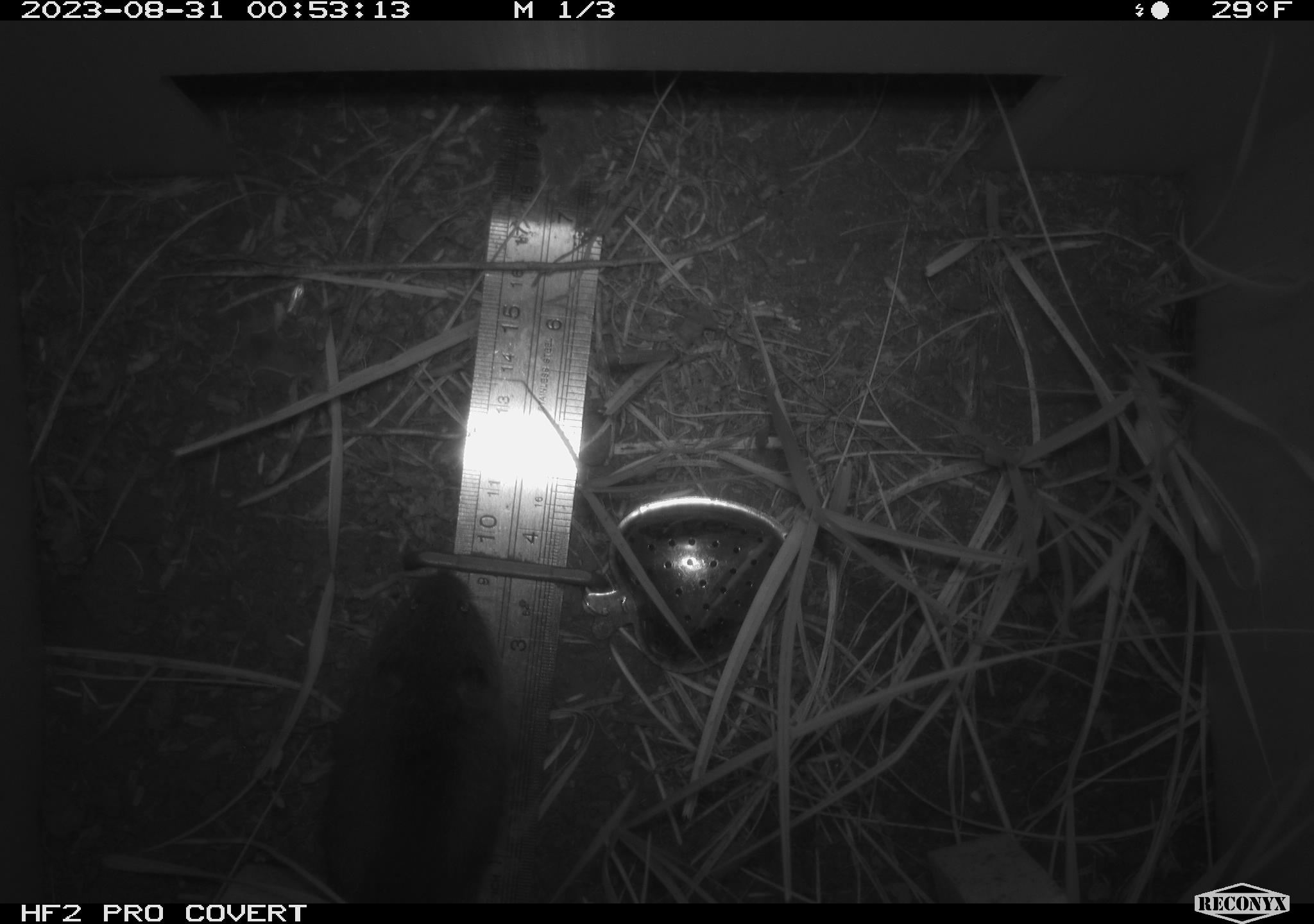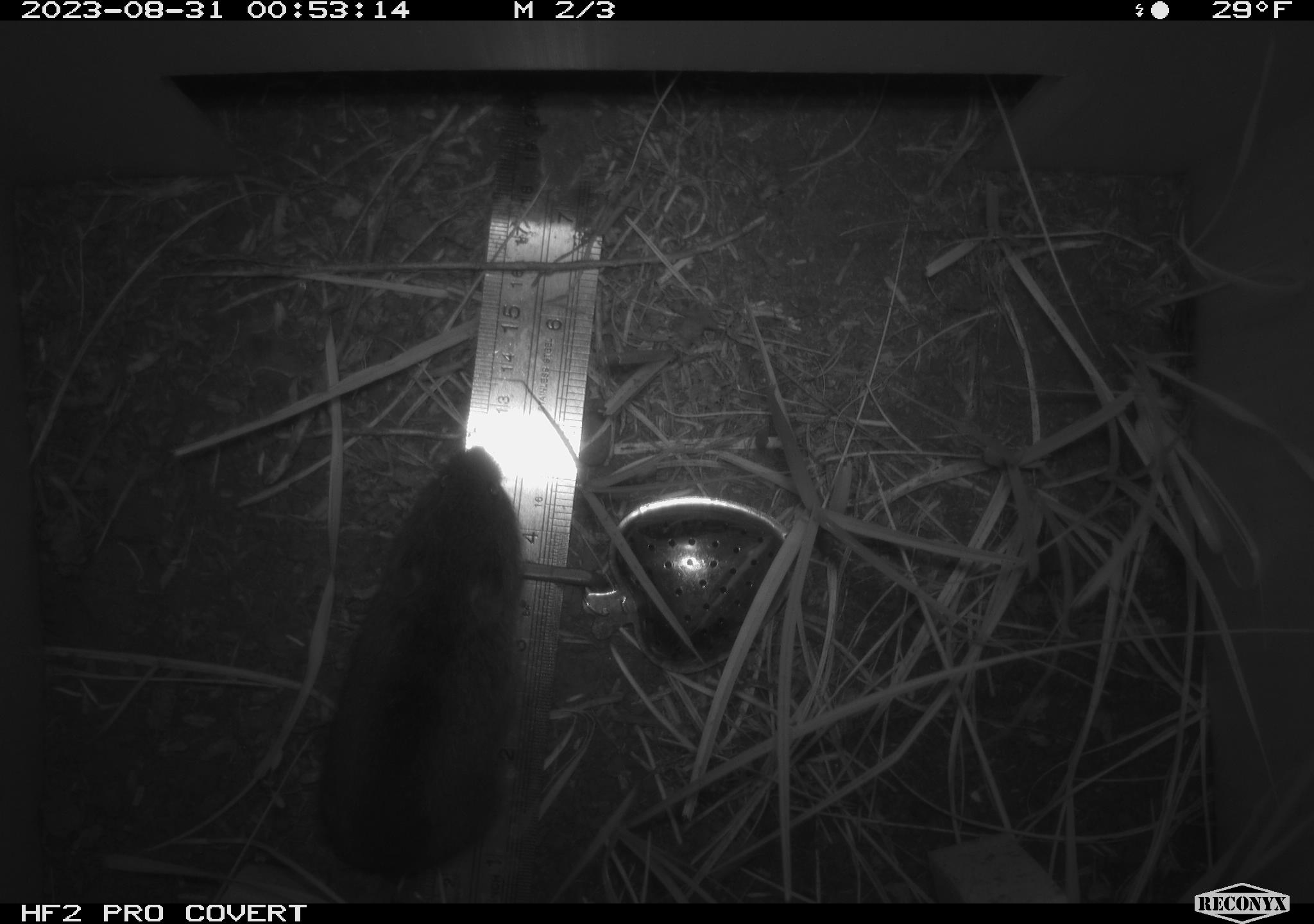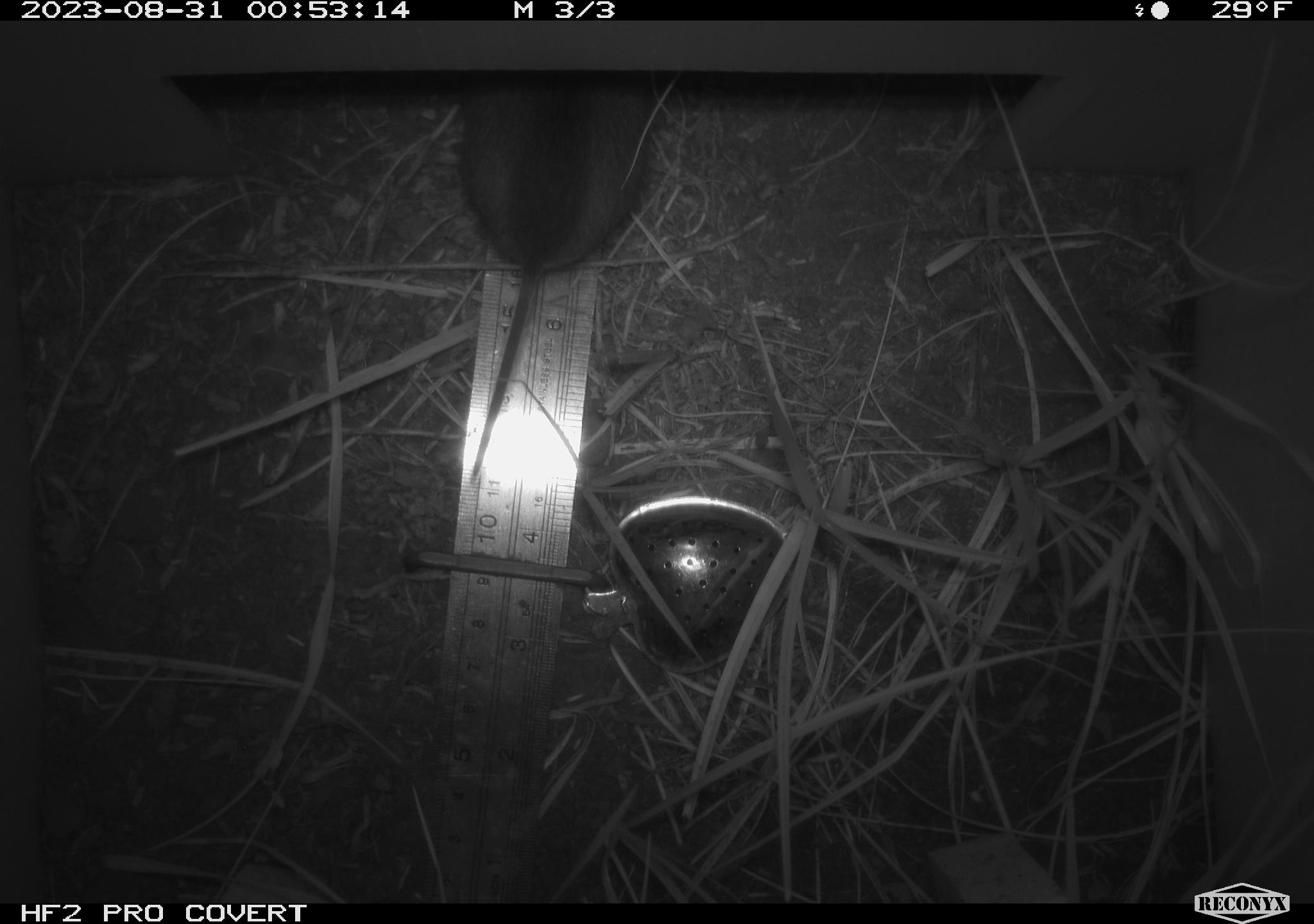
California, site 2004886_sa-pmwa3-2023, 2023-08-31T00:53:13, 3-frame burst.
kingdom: Animalia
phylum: Chordata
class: Mammalia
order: Rodentia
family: Cricetidae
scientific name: Cricetidae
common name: hamsters, voles, lemmings, and allies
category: cricetidae family